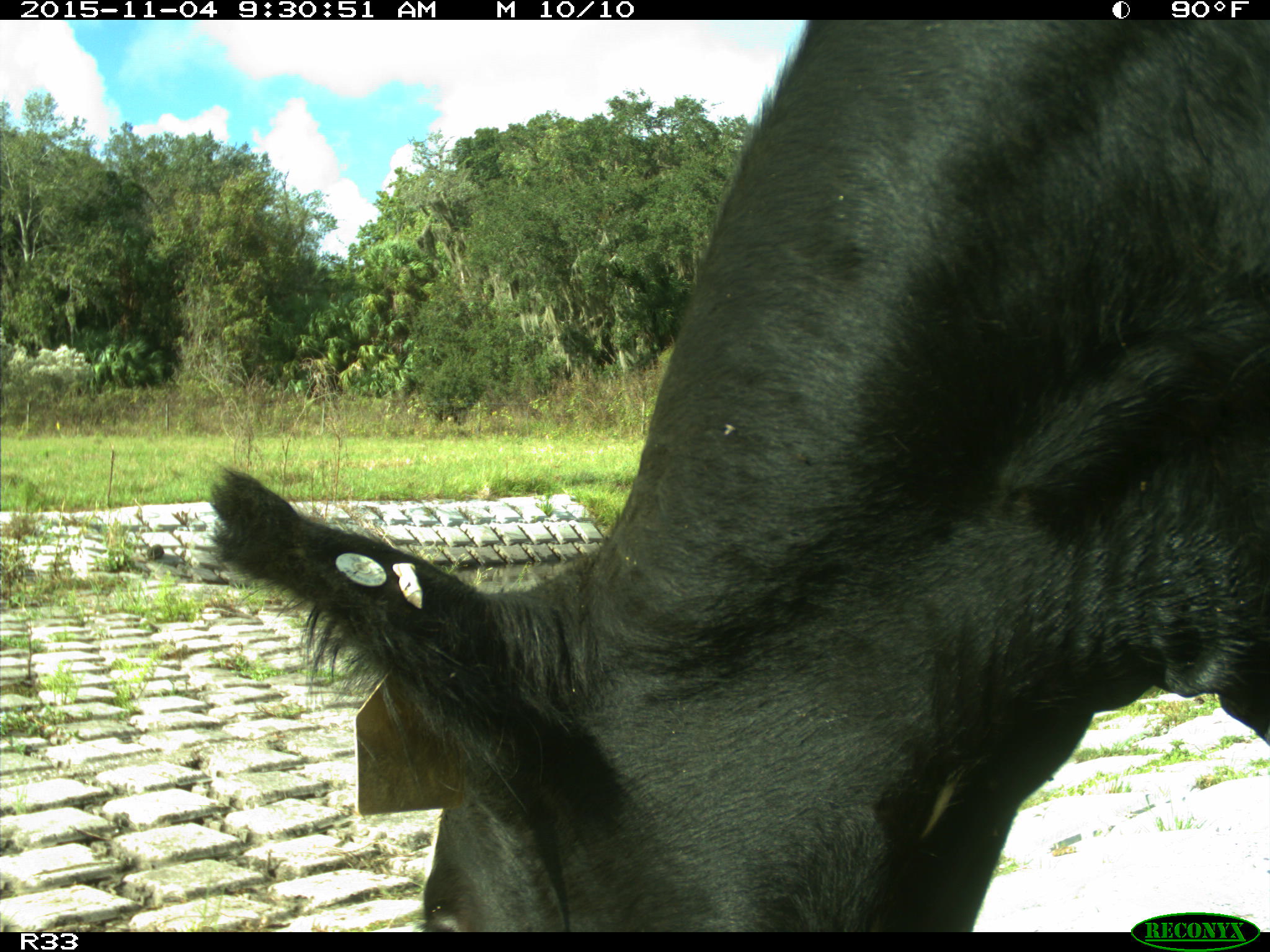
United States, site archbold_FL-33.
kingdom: Animalia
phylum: Chordata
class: Mammalia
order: Artiodactyla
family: Bovidae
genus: Bos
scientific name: Bos taurus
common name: domestic cow